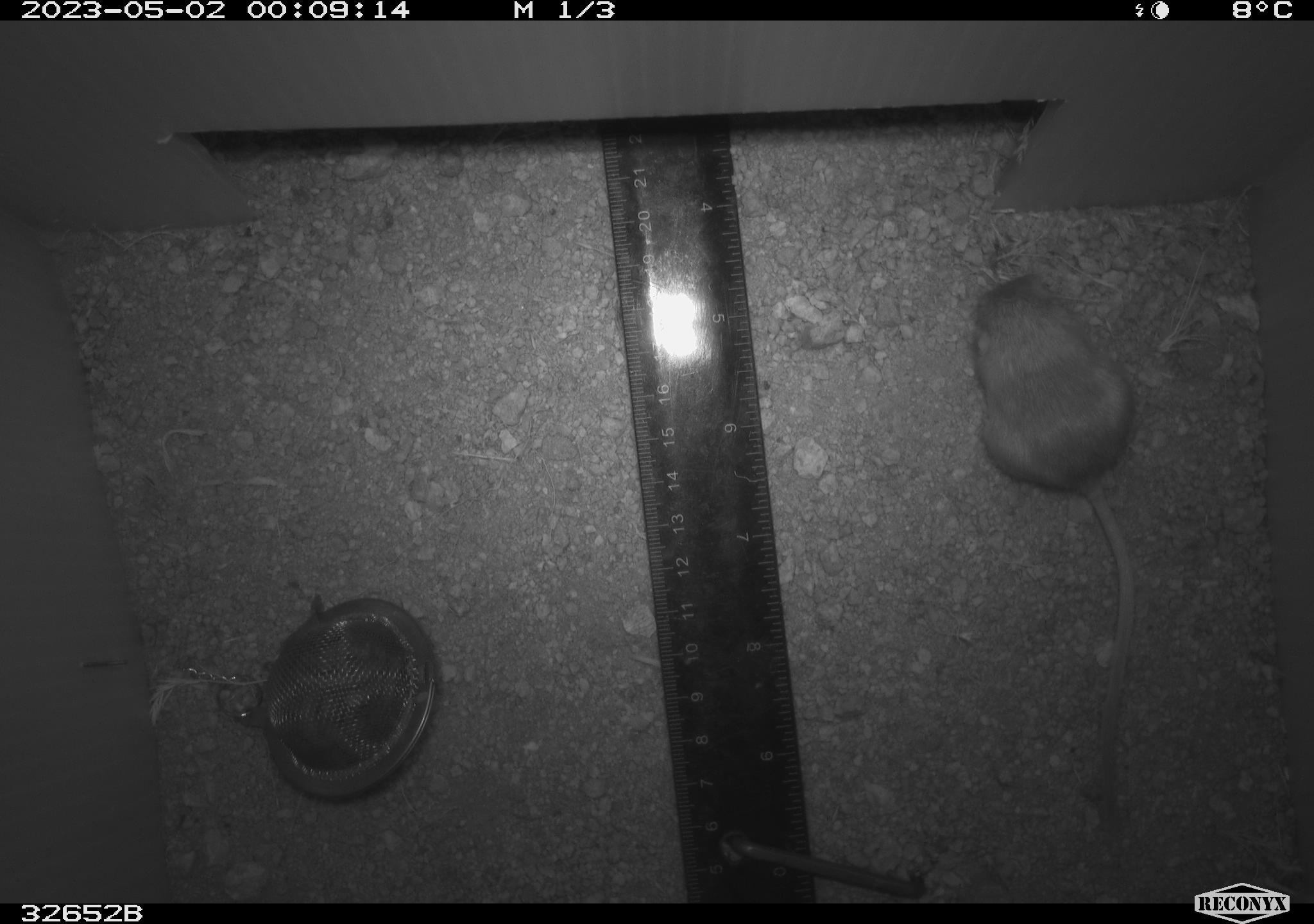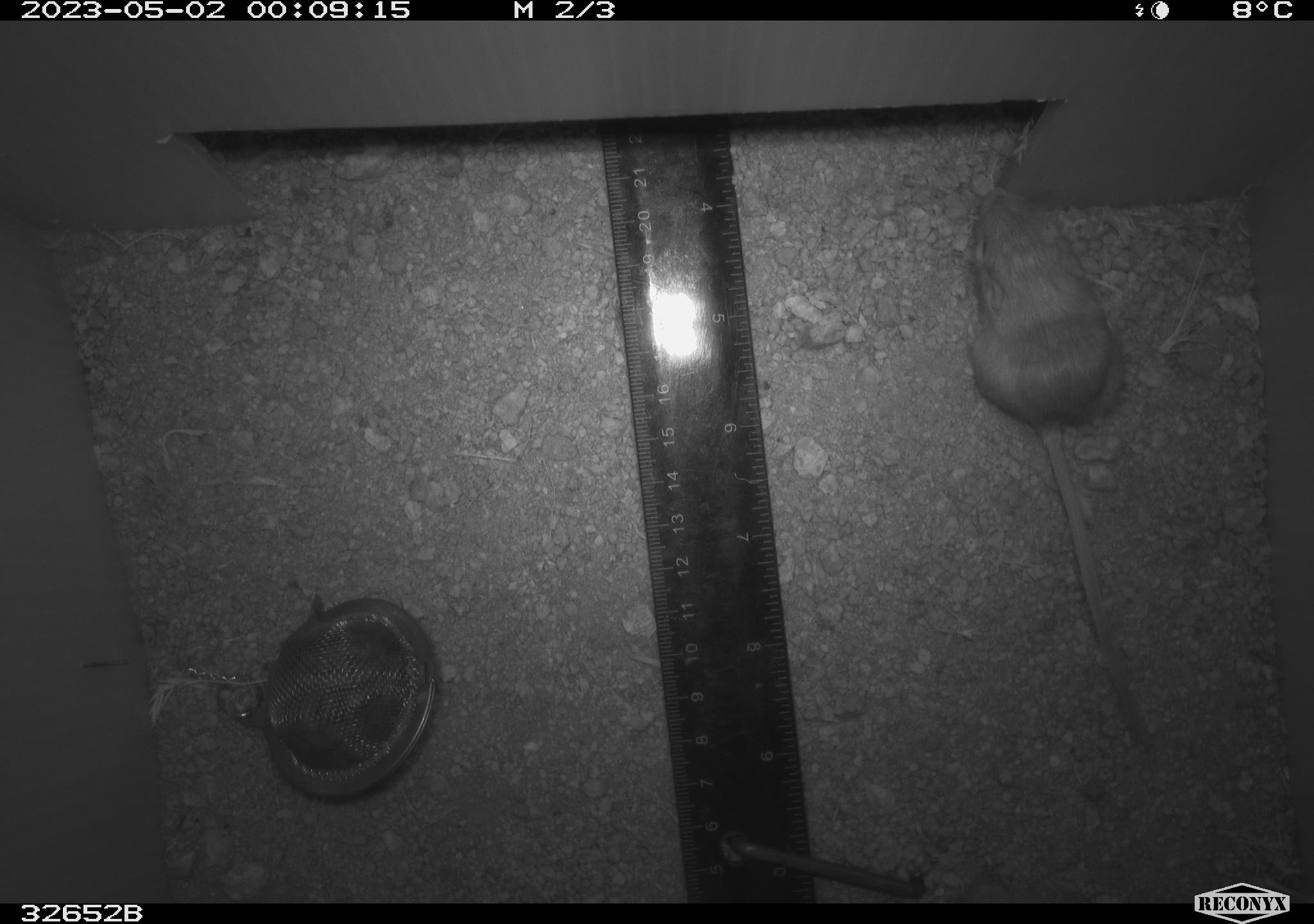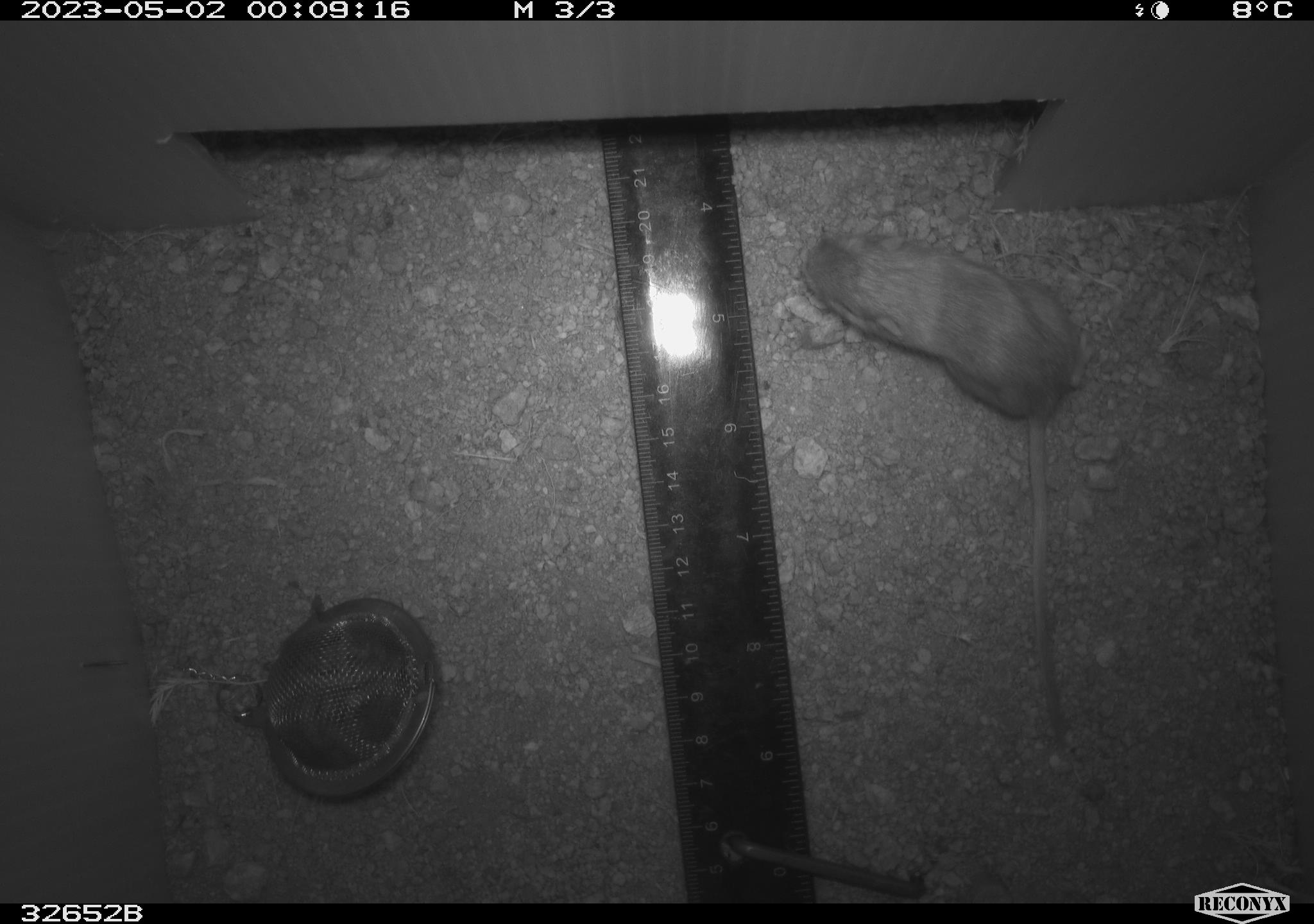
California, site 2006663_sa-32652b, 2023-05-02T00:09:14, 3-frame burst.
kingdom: Animalia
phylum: Chordata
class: Mammalia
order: Rodentia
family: Heteromyidae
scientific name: Heteromyidae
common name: kangaroo rats and pocket mice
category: heteromyidae family